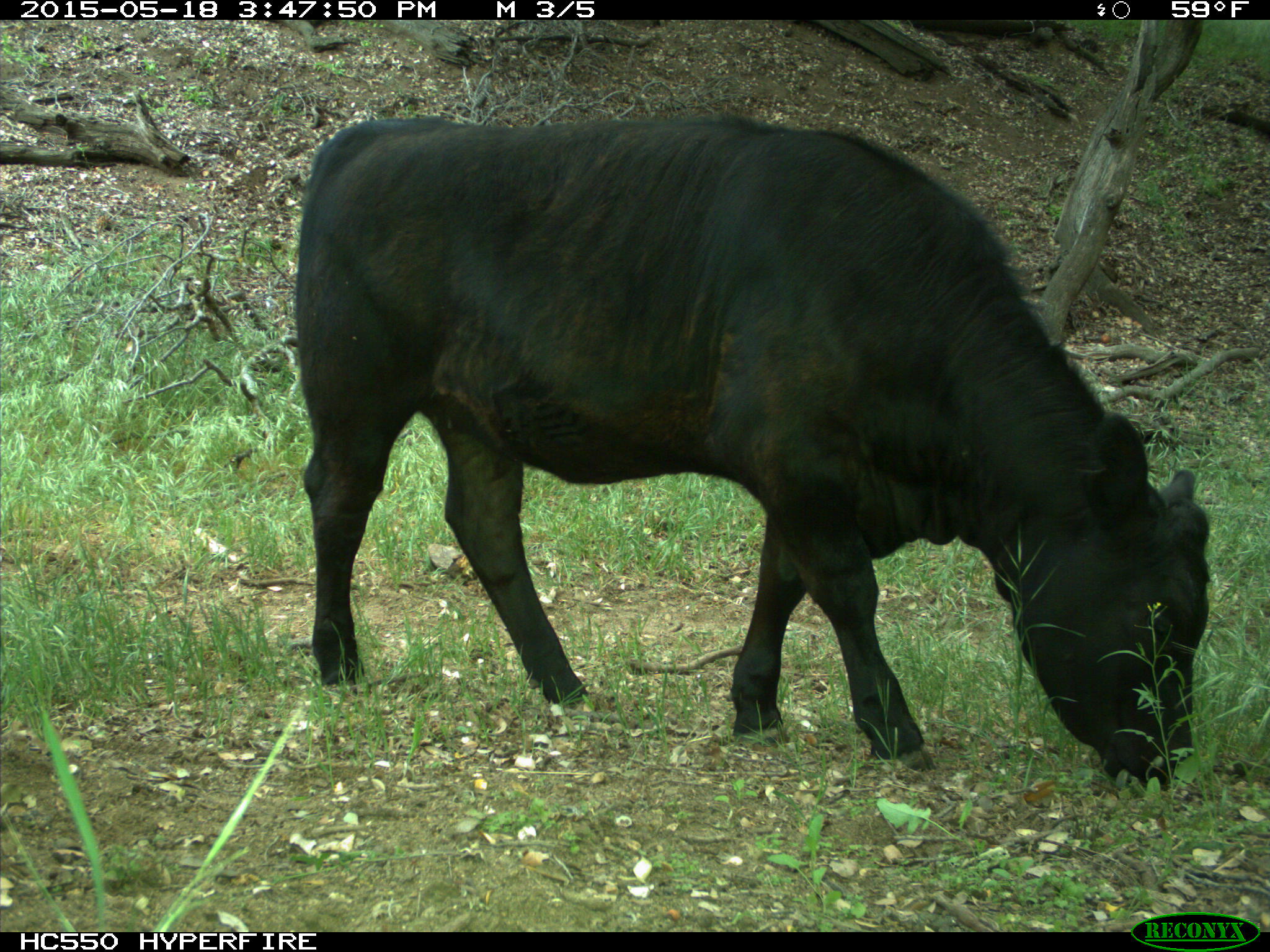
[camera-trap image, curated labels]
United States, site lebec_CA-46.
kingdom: Animalia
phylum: Chordata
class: Mammalia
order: Artiodactyla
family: Bovidae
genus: Bos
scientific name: Bos taurus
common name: domestic cow